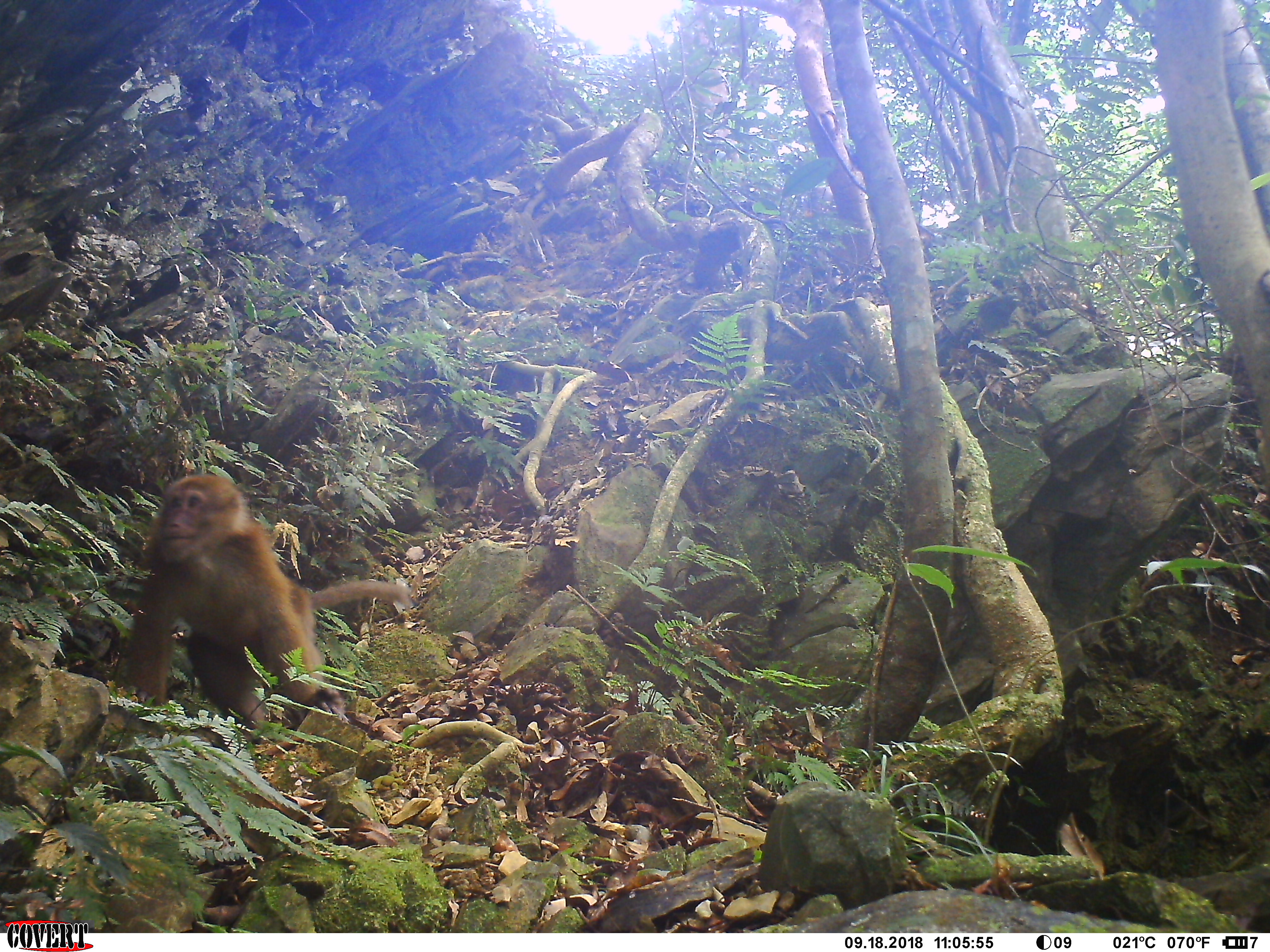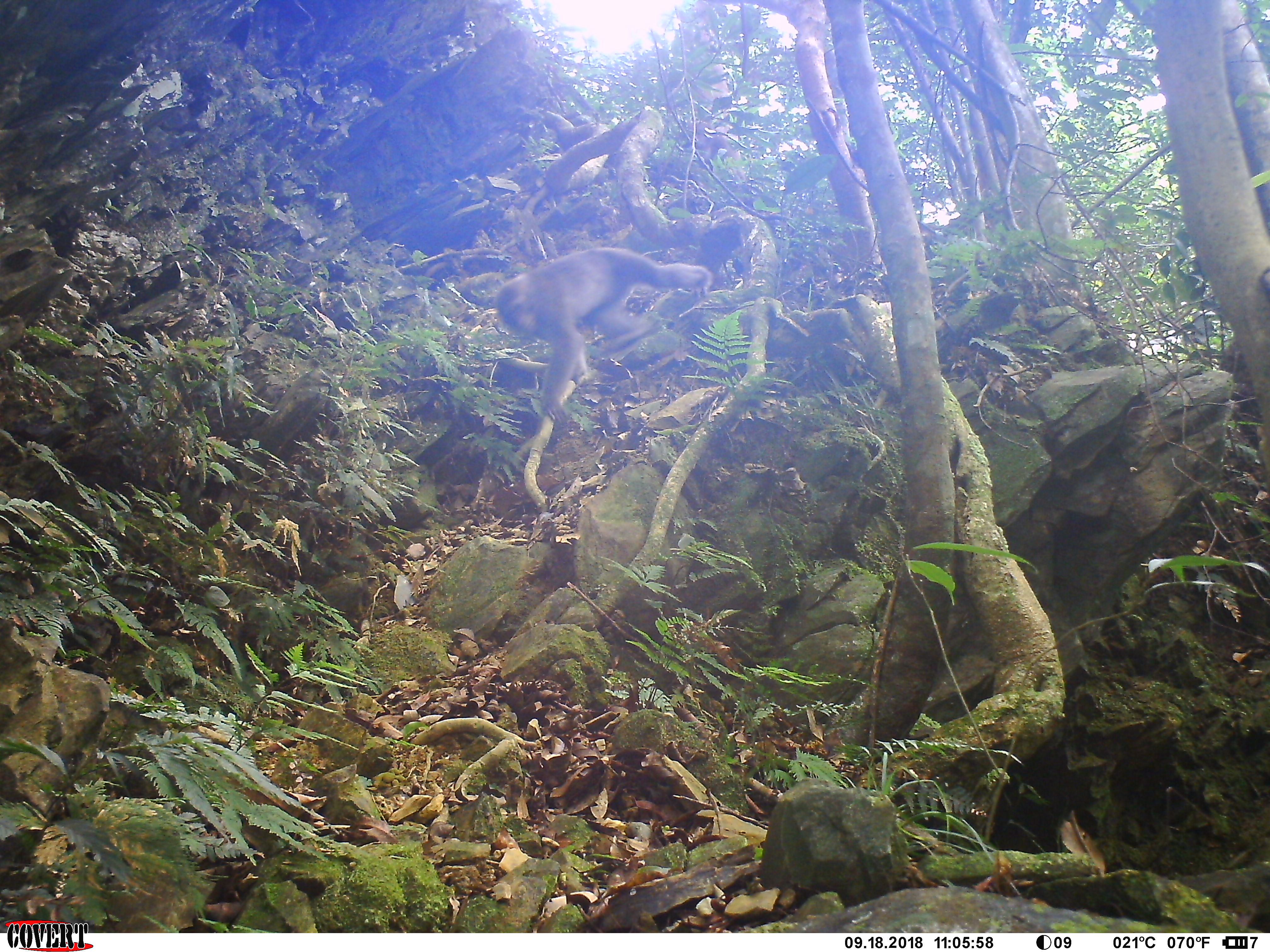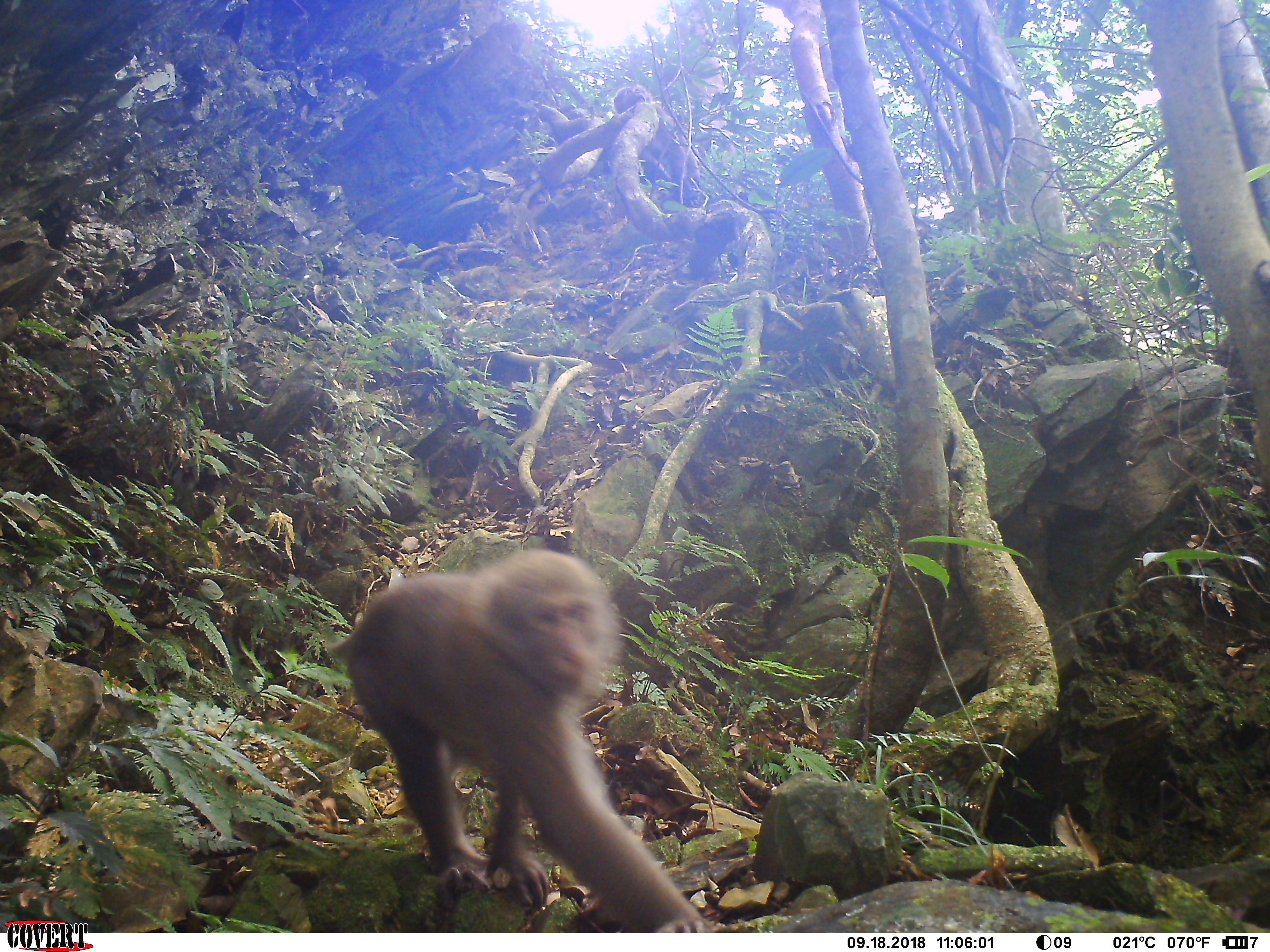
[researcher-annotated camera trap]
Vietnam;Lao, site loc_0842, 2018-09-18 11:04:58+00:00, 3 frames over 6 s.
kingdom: Animalia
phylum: Chordata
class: Mammalia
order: Primates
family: Cercopithecidae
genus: Macaca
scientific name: Macaca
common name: macaques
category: assam or rhesus macaque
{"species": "assam or rhesus macaque (macaques) (Macaca)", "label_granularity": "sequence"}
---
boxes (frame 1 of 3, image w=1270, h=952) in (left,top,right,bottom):
assam or rhesus macaque: (128,471,411,729)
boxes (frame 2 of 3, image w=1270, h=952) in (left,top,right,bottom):
assam or rhesus macaque: (494,247,712,425)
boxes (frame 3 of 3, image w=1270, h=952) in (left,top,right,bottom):
assam or rhesus macaque: (326,546,715,933); (612,83,700,209)